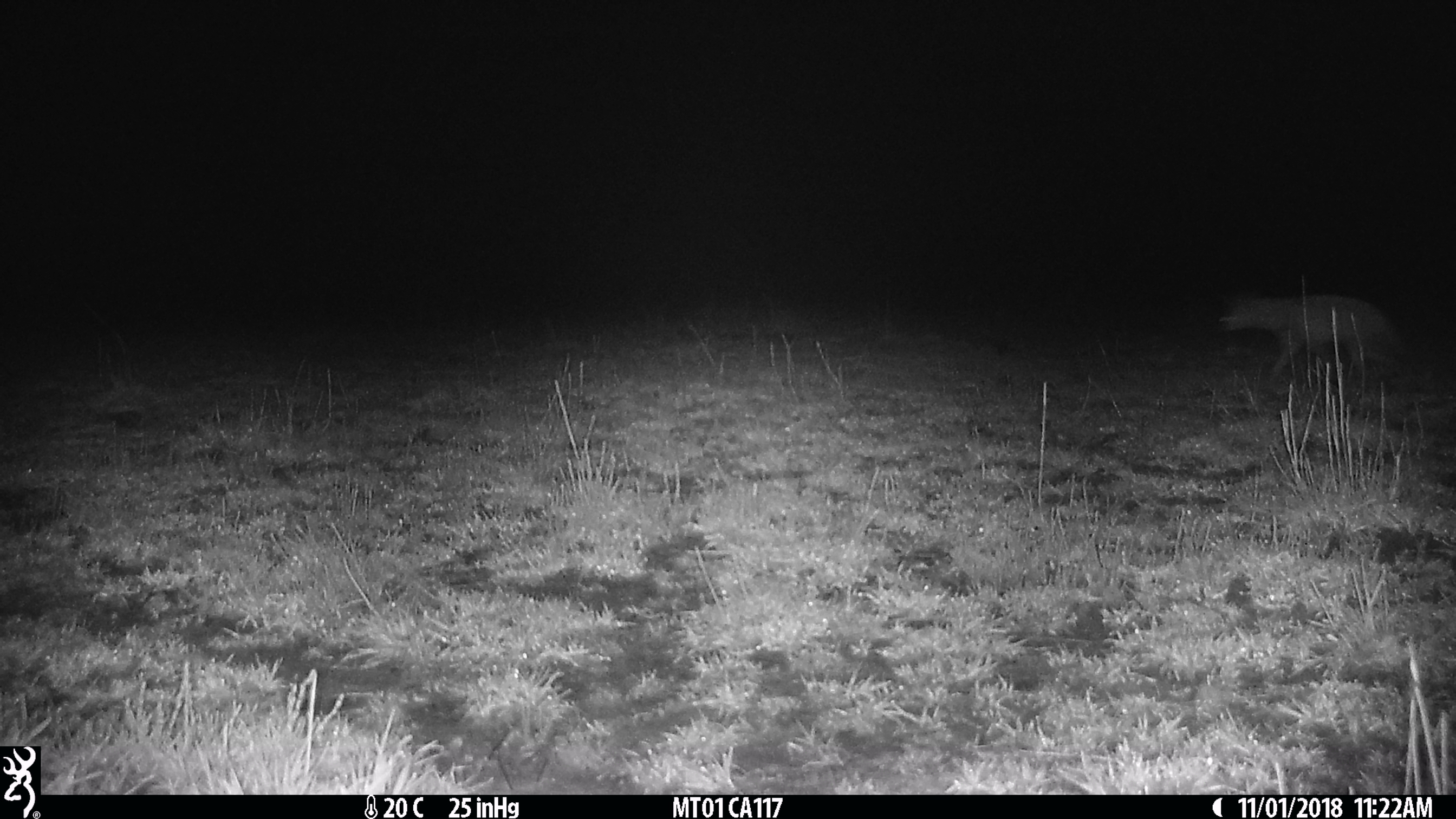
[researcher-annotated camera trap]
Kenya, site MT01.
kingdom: Animalia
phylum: Chordata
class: Mammalia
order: Carnivora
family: Canidae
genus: Lupulella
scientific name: Lupulella mesomelas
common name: black-backed jackal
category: jackal